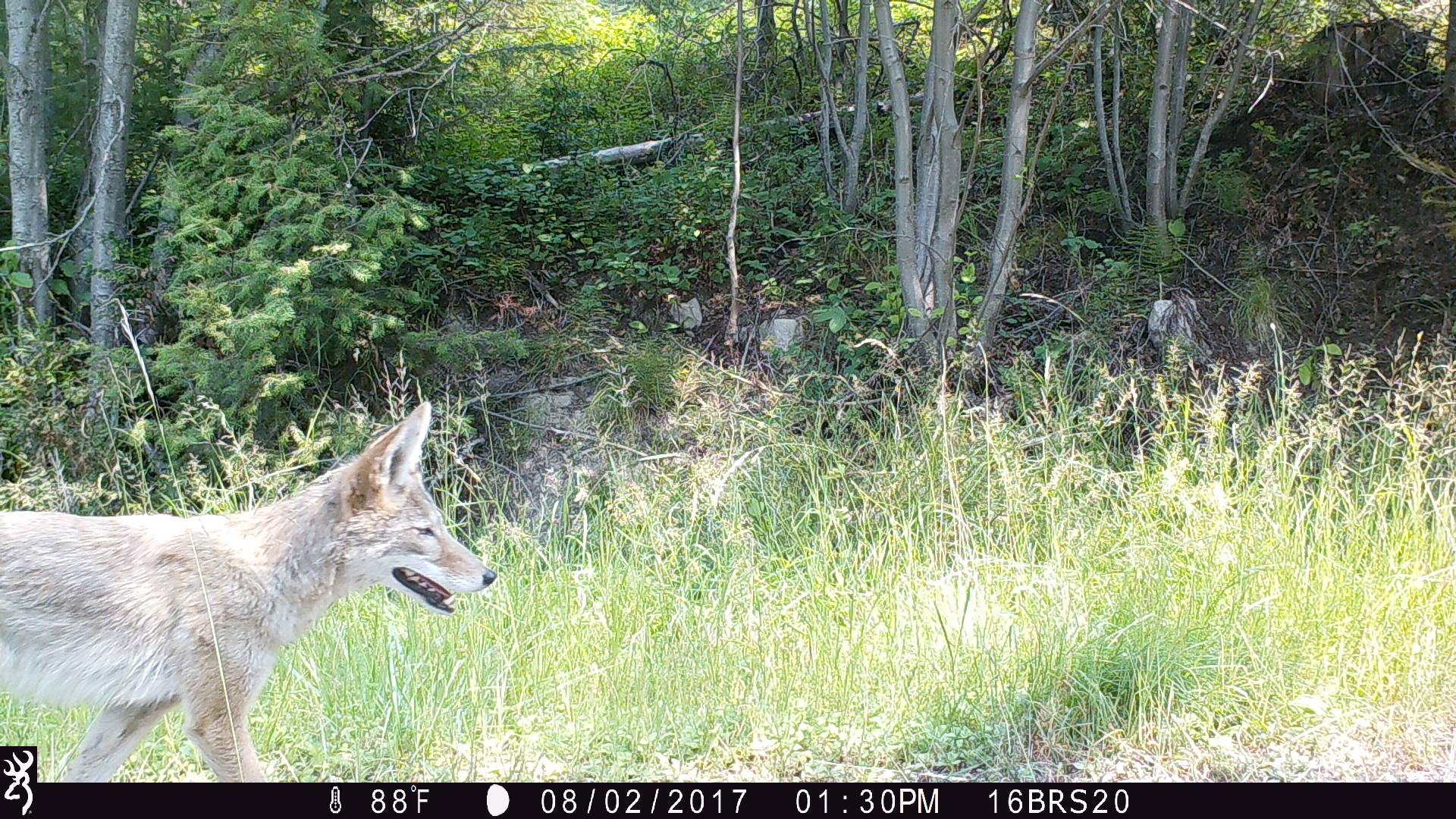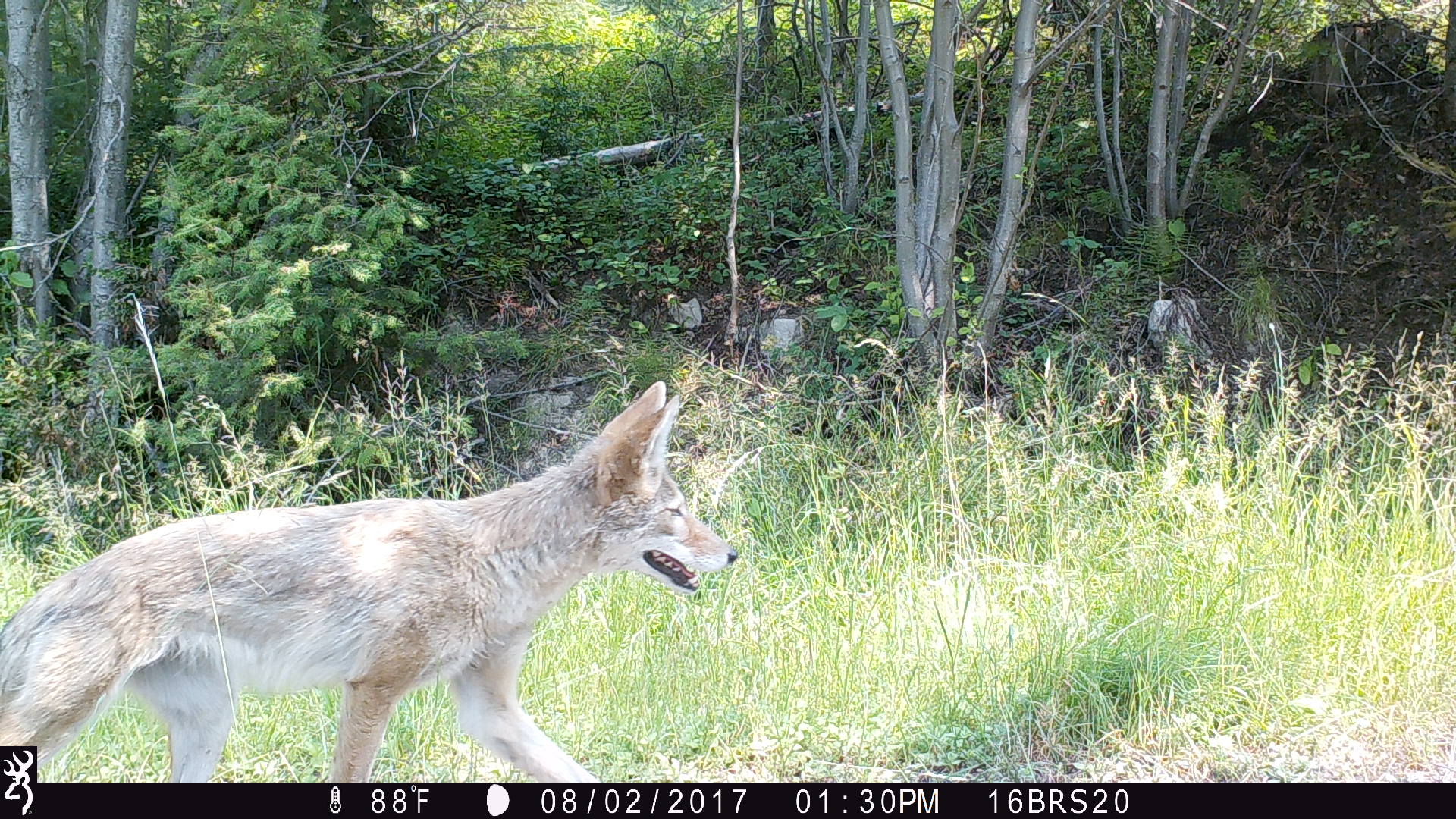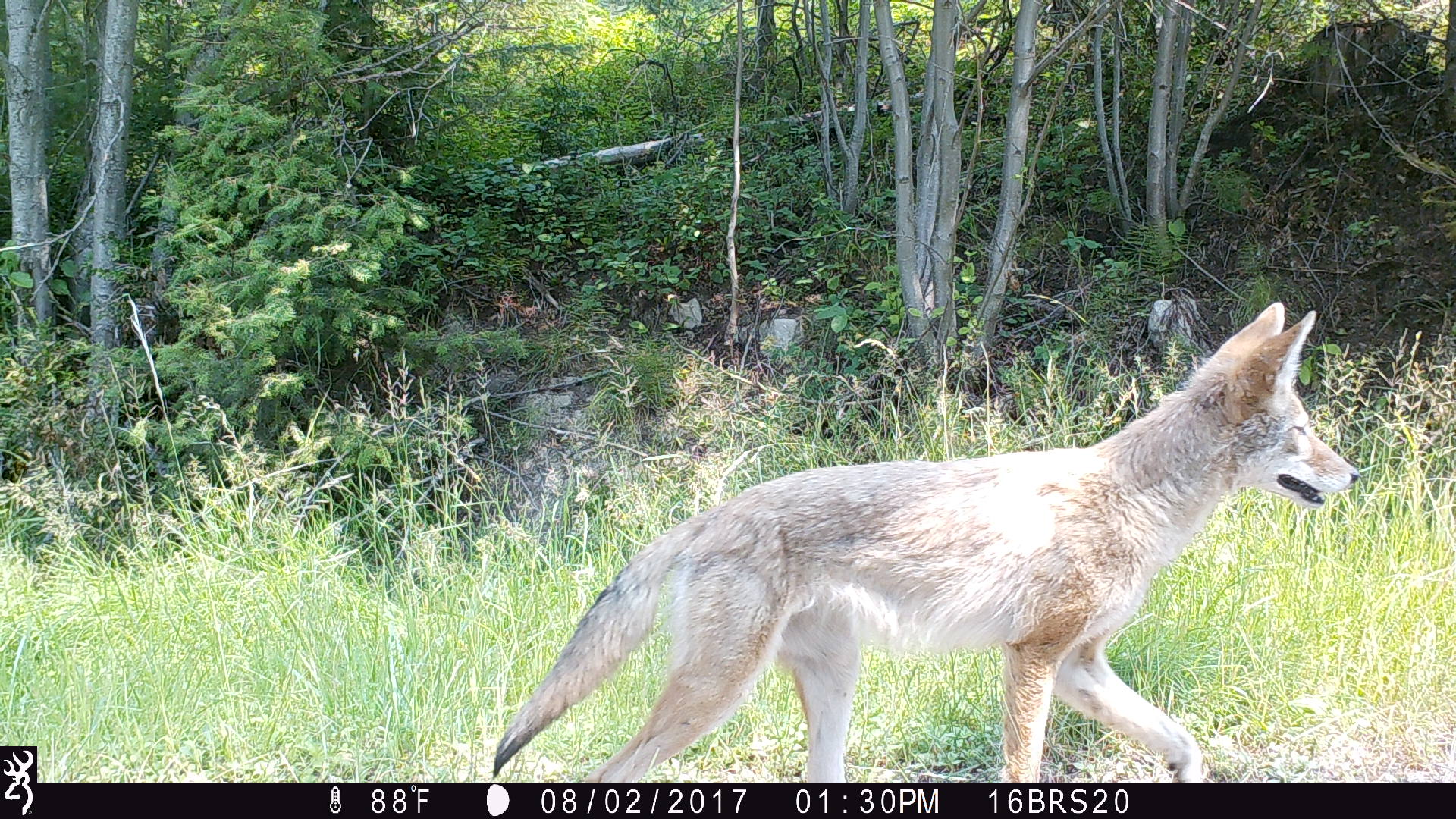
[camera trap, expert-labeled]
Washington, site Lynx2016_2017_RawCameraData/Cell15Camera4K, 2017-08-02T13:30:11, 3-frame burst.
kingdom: Animalia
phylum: Chordata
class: Mammalia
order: Carnivora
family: Canidae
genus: Canis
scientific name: Canis latrans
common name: coyote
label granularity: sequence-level